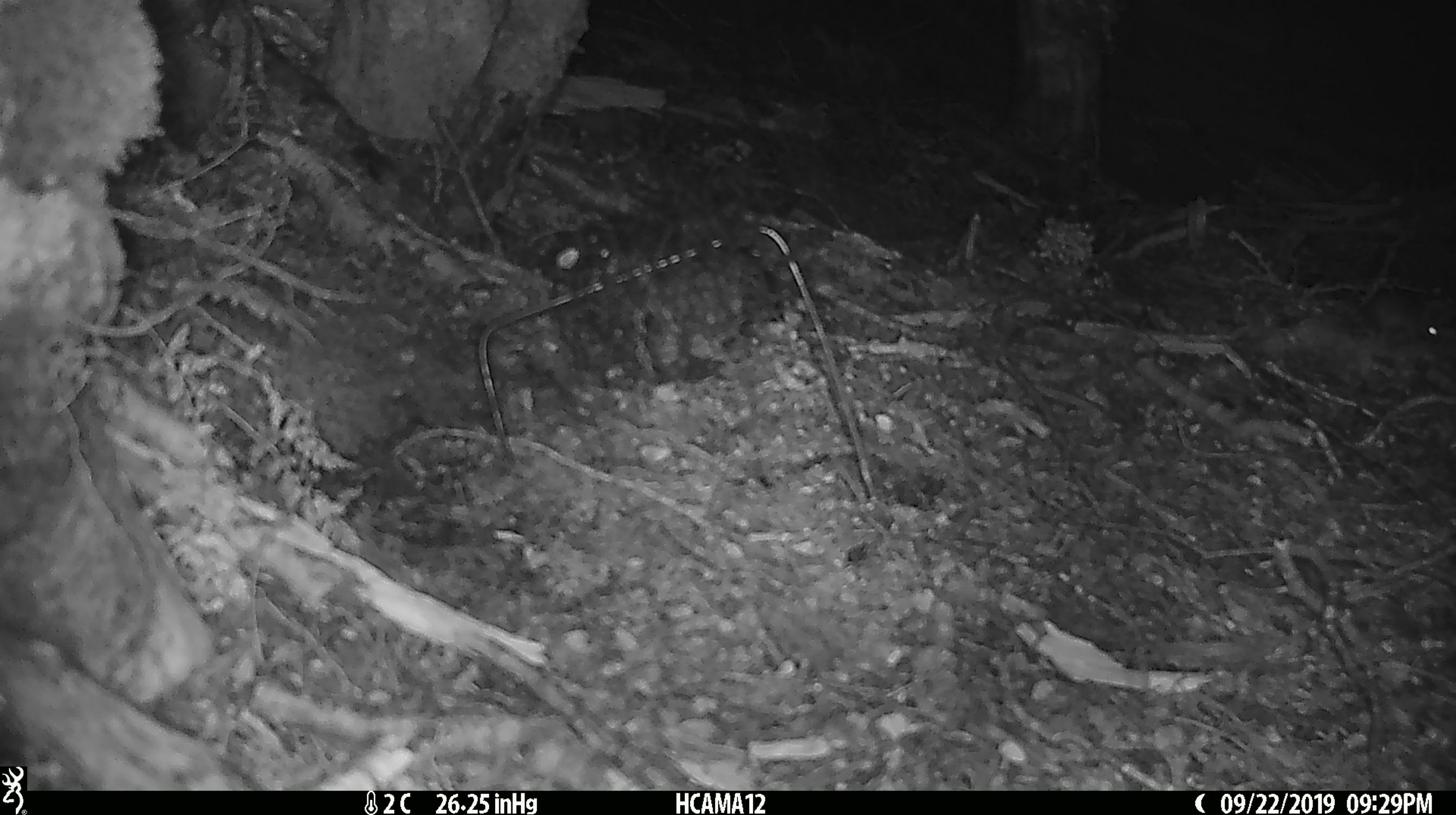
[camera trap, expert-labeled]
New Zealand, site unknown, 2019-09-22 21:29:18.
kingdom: Animalia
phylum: Chordata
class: Mammalia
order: Rodentia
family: Muridae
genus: Mus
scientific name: Mus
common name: mouse